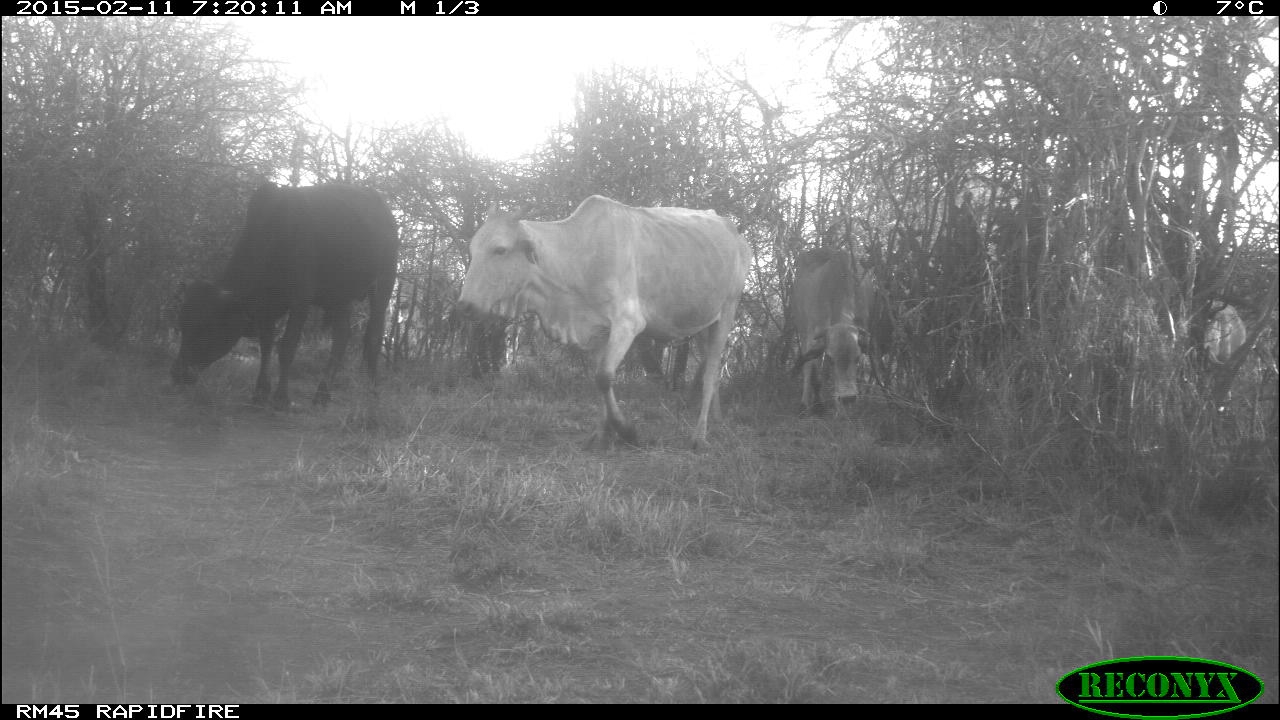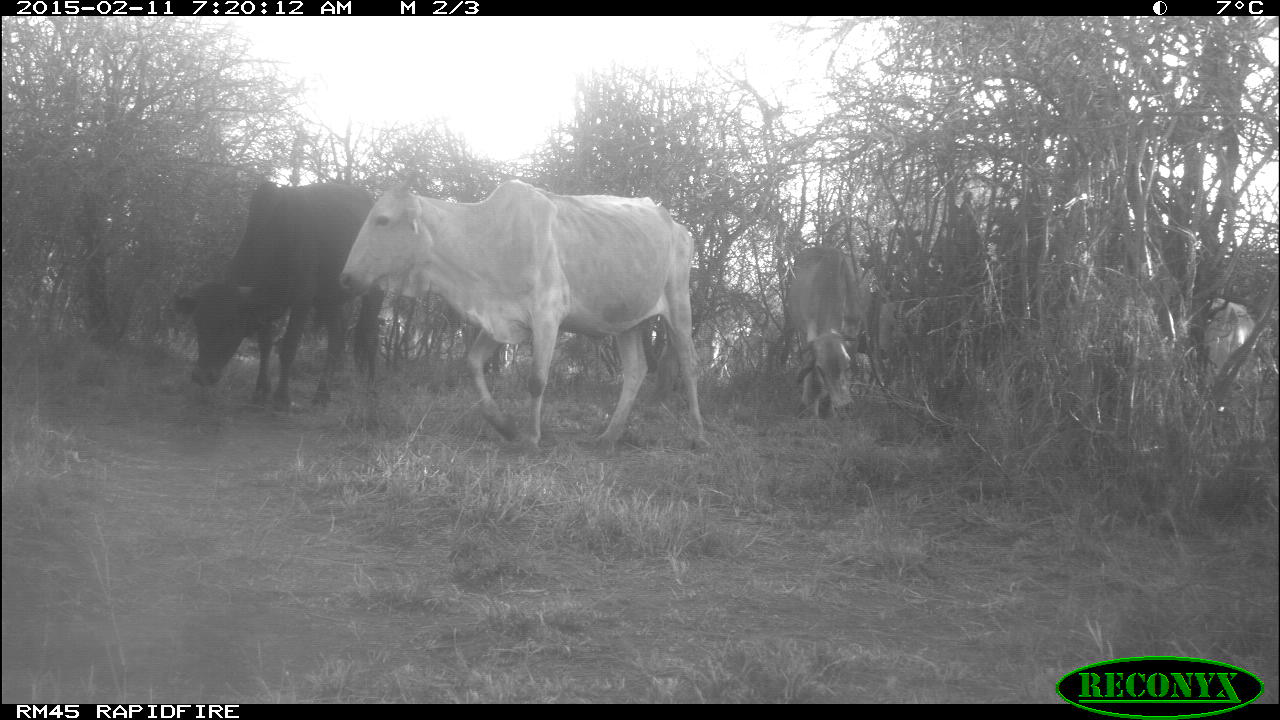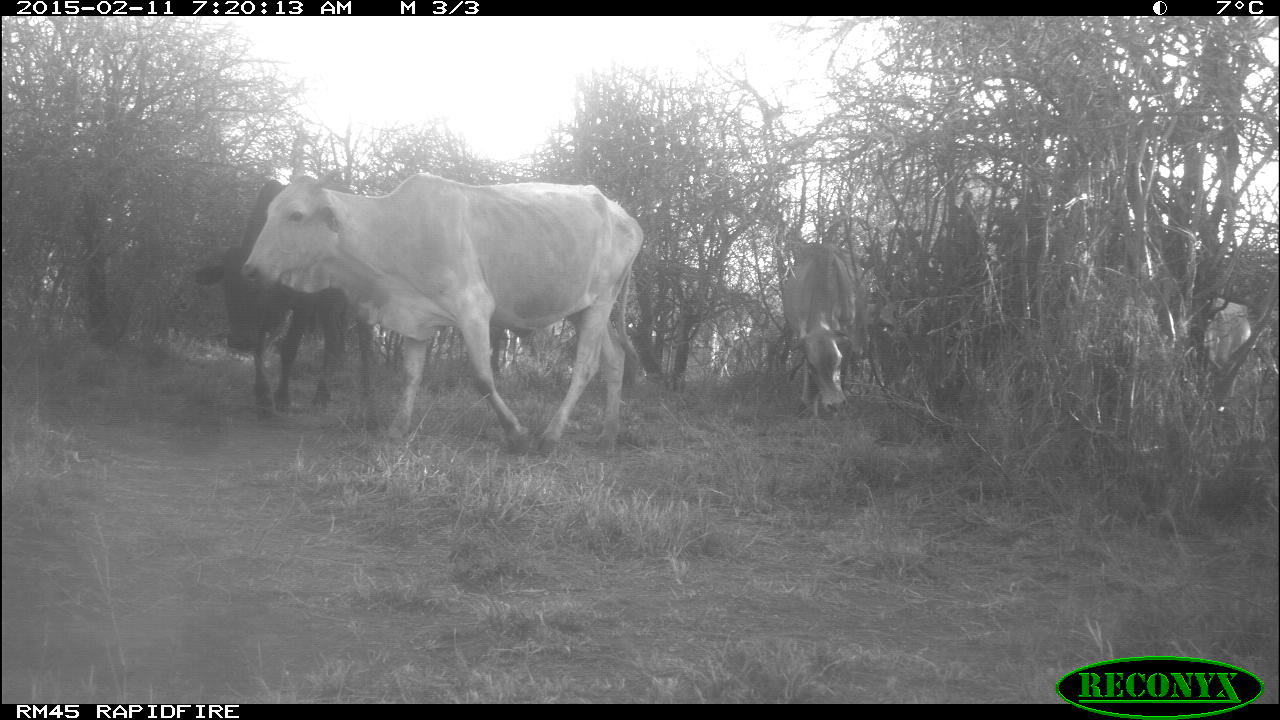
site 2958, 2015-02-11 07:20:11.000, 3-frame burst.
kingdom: Animalia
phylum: Chordata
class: Mammalia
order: Artiodactyla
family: Bovidae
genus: Bos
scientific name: Bos taurus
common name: domestic cattle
Bos taurus (domestic cattle), count 7.